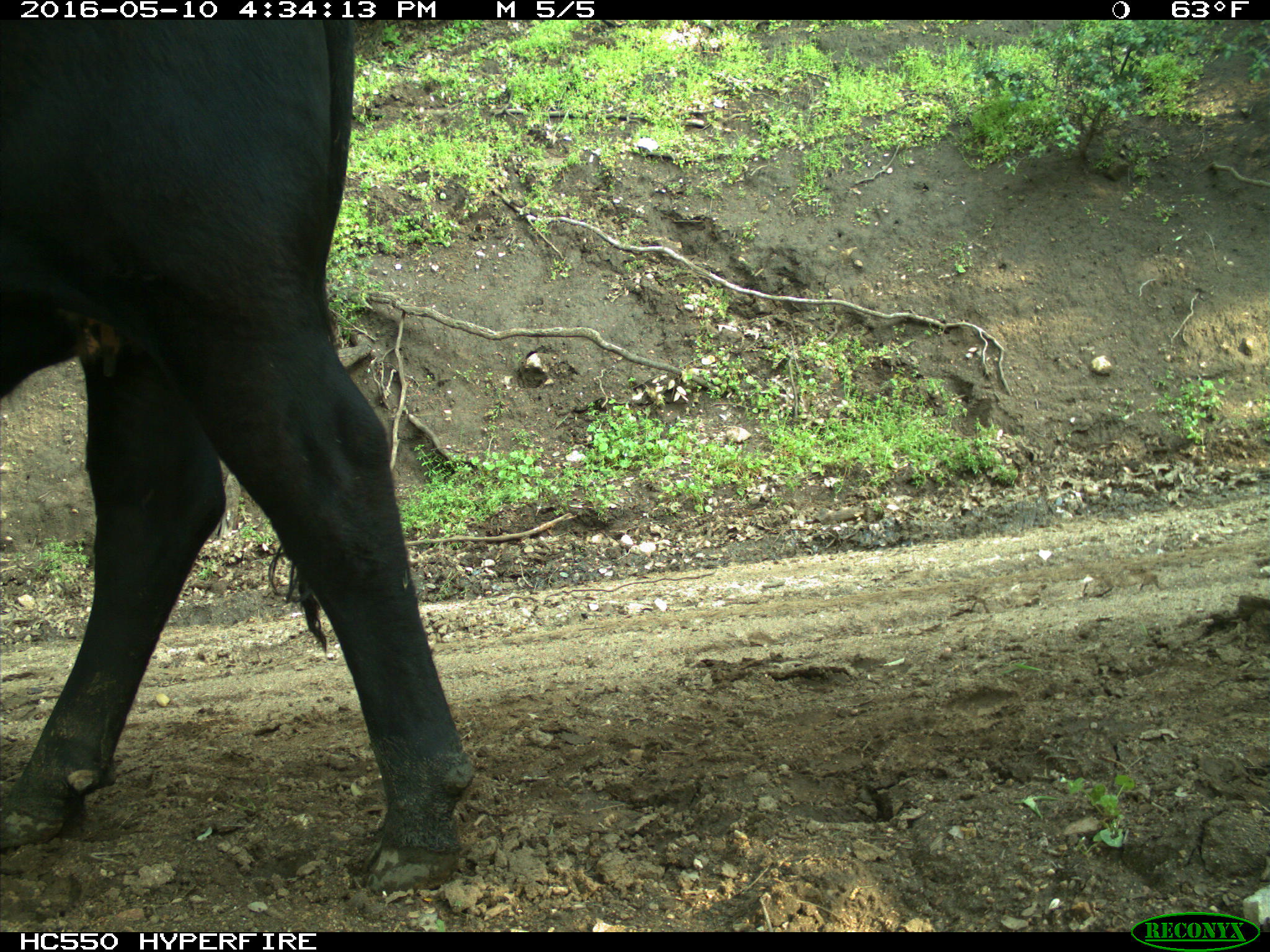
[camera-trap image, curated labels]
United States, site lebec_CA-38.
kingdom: Animalia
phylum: Chordata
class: Mammalia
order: Artiodactyla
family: Bovidae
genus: Bos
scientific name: Bos taurus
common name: domestic cow